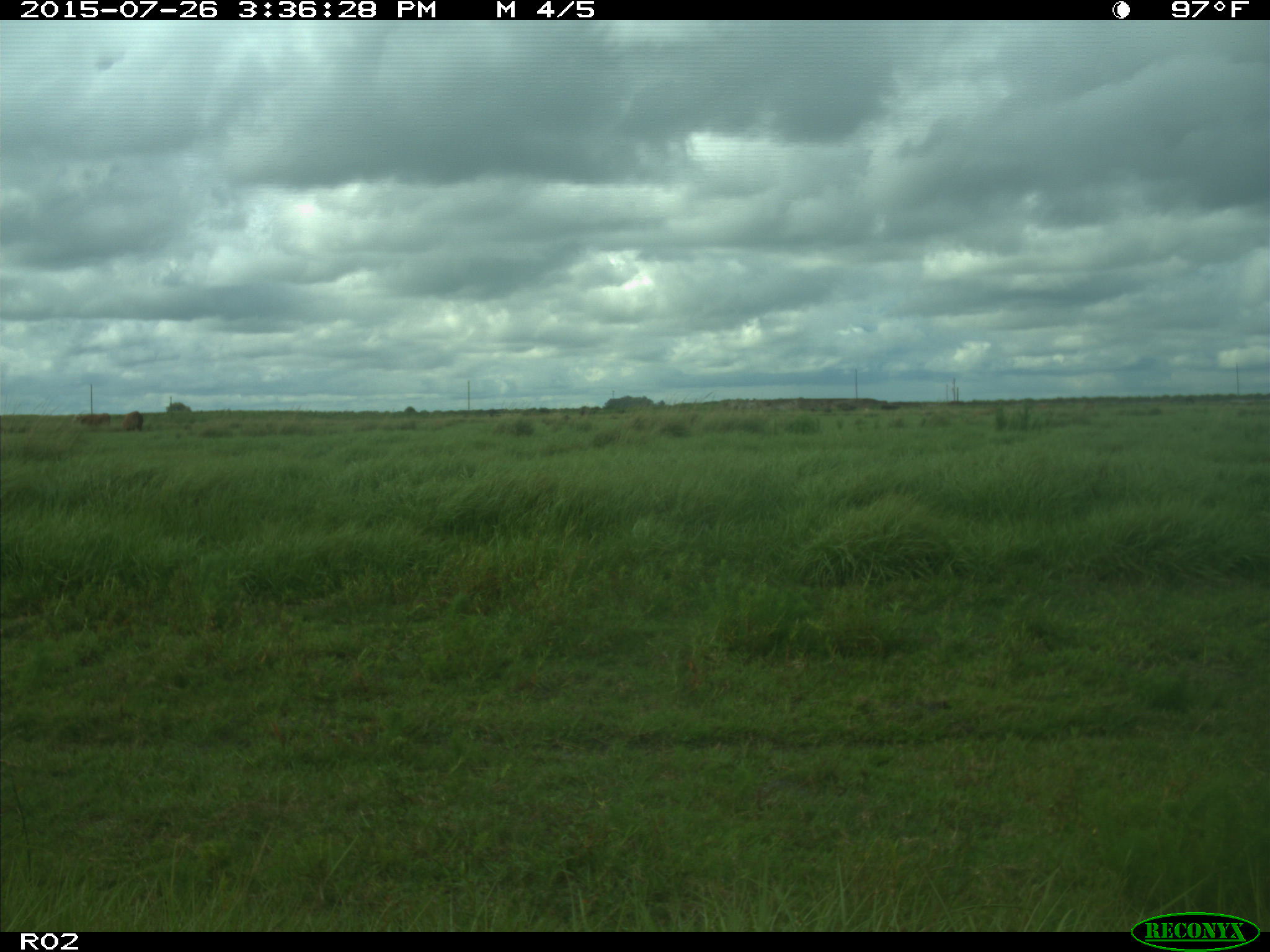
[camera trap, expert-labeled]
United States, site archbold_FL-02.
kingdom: Animalia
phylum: Chordata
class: Mammalia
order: Artiodactyla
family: Bovidae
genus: Bos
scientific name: Bos taurus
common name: domestic cow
Bos taurus (domestic cow).